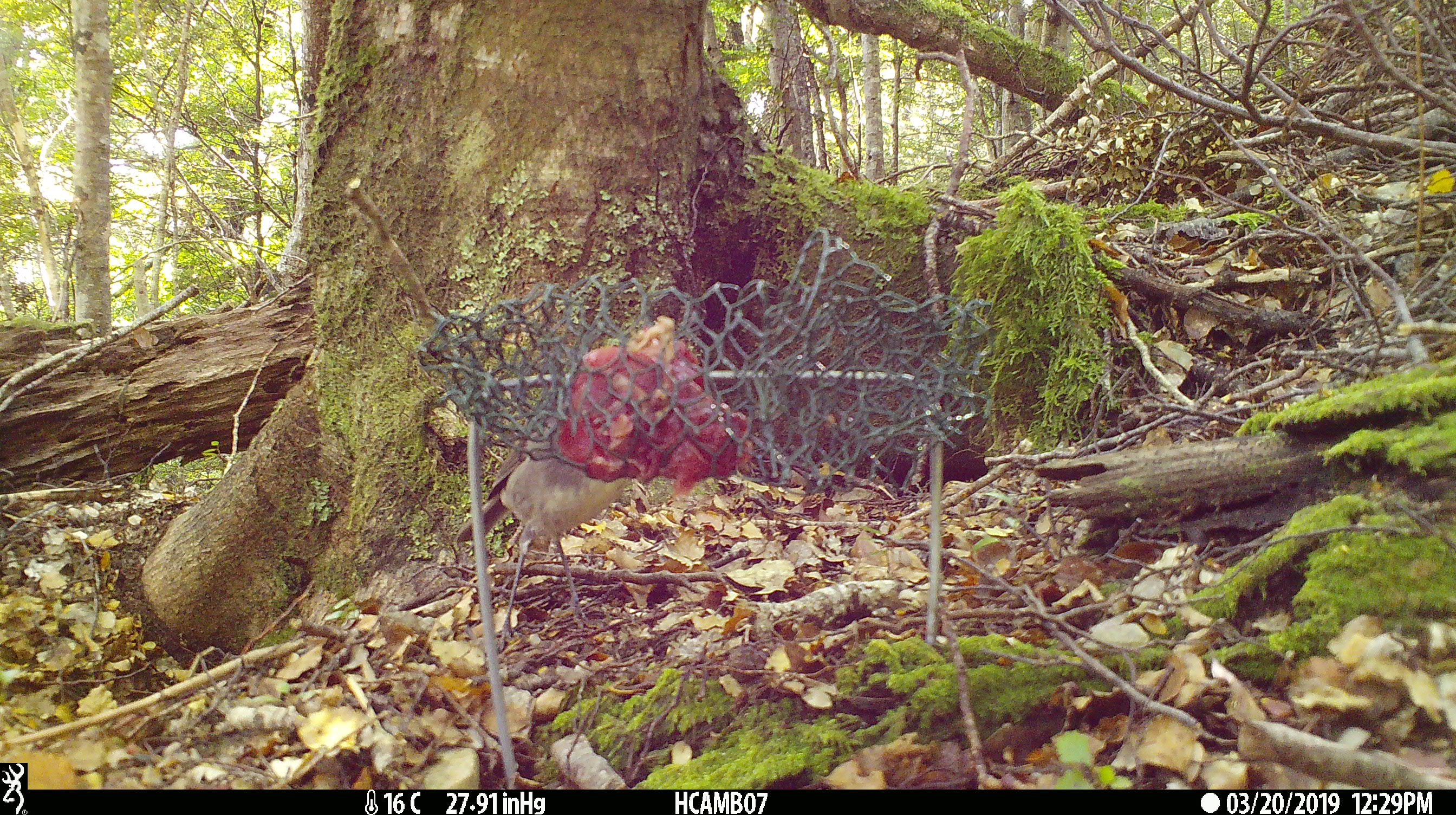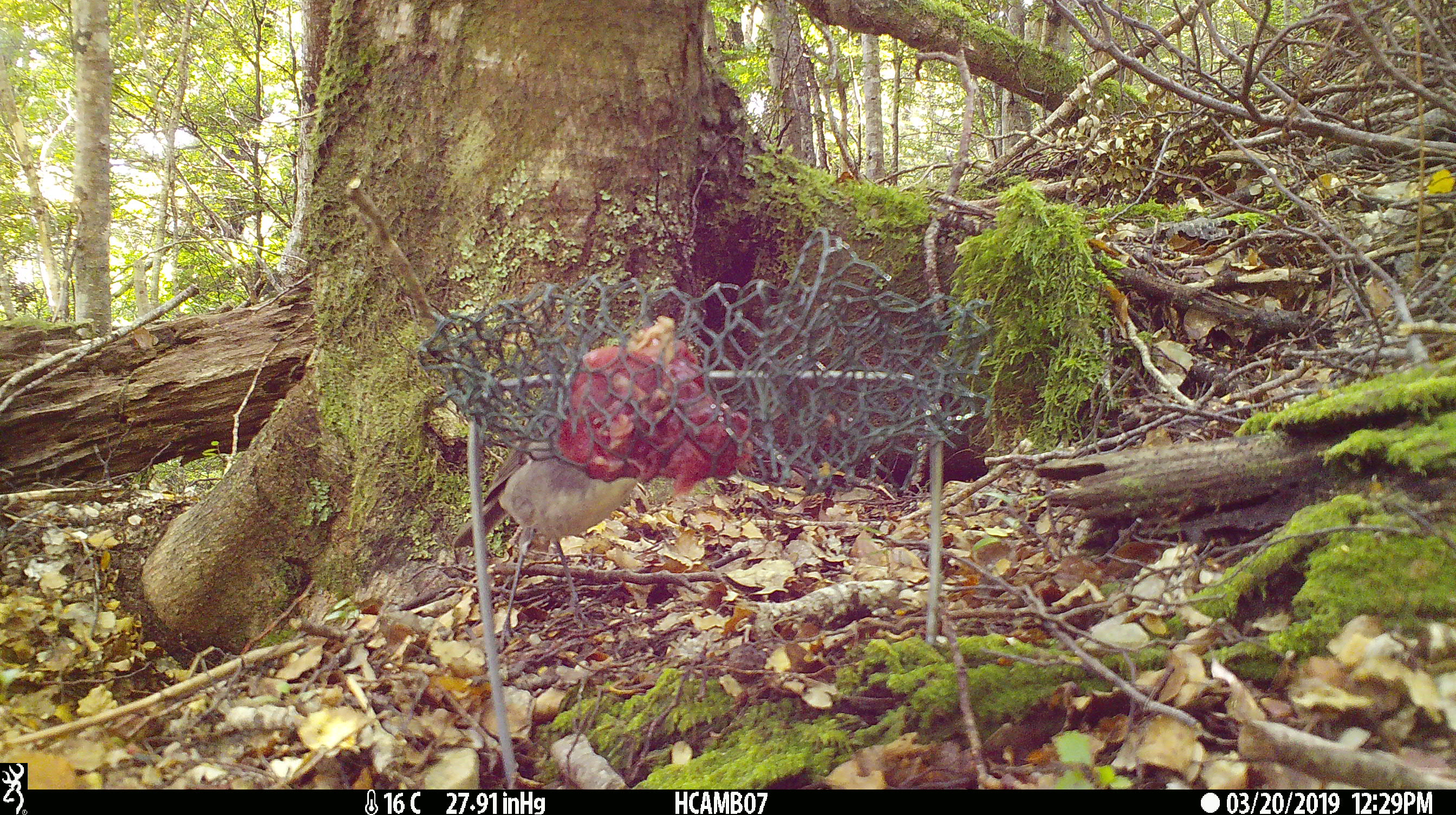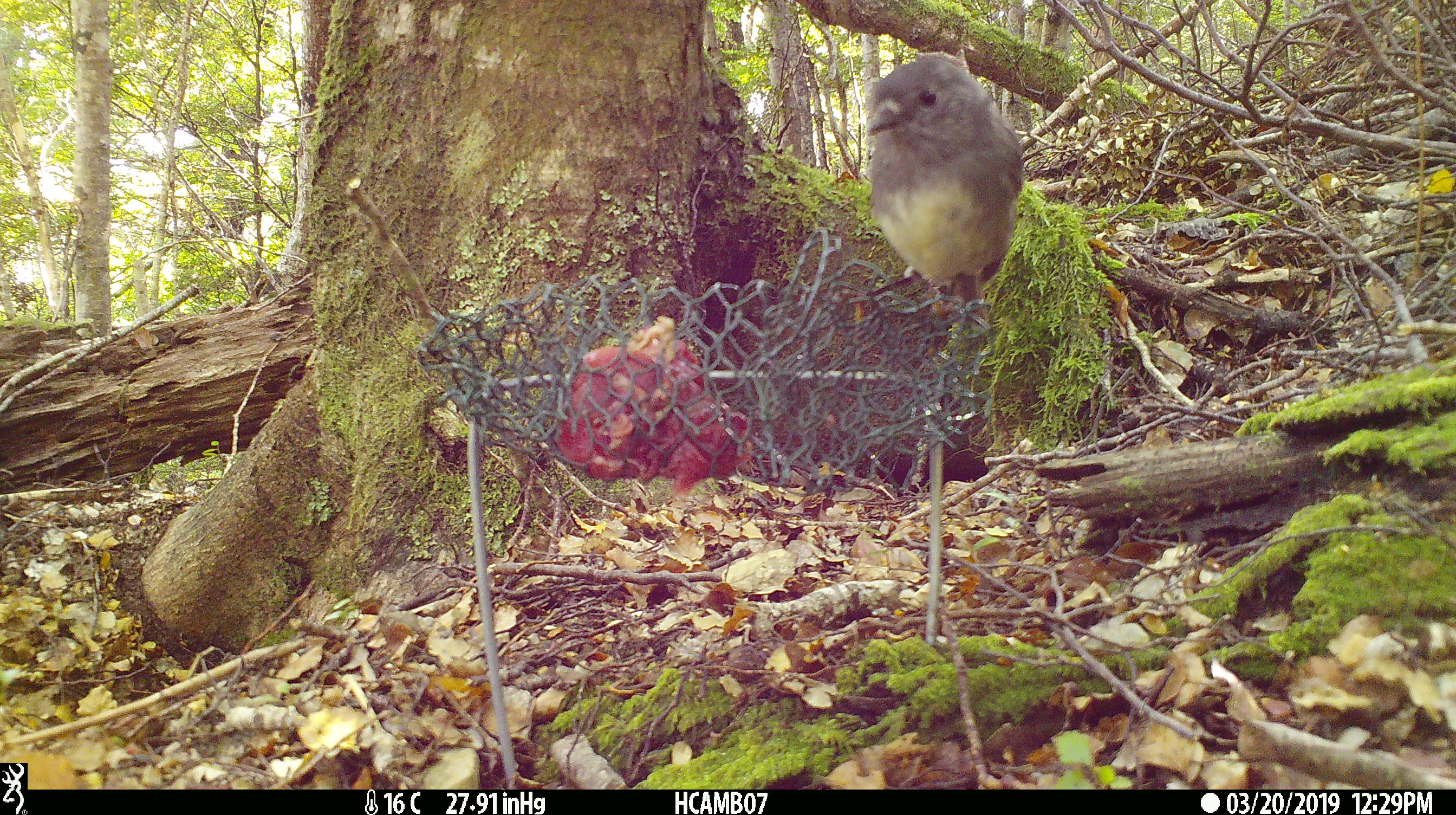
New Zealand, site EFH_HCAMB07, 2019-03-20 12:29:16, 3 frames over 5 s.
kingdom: Animalia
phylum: Chordata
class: Aves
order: Passeriformes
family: Petroicidae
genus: Petroica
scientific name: Petroica australis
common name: new zealand robin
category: robin